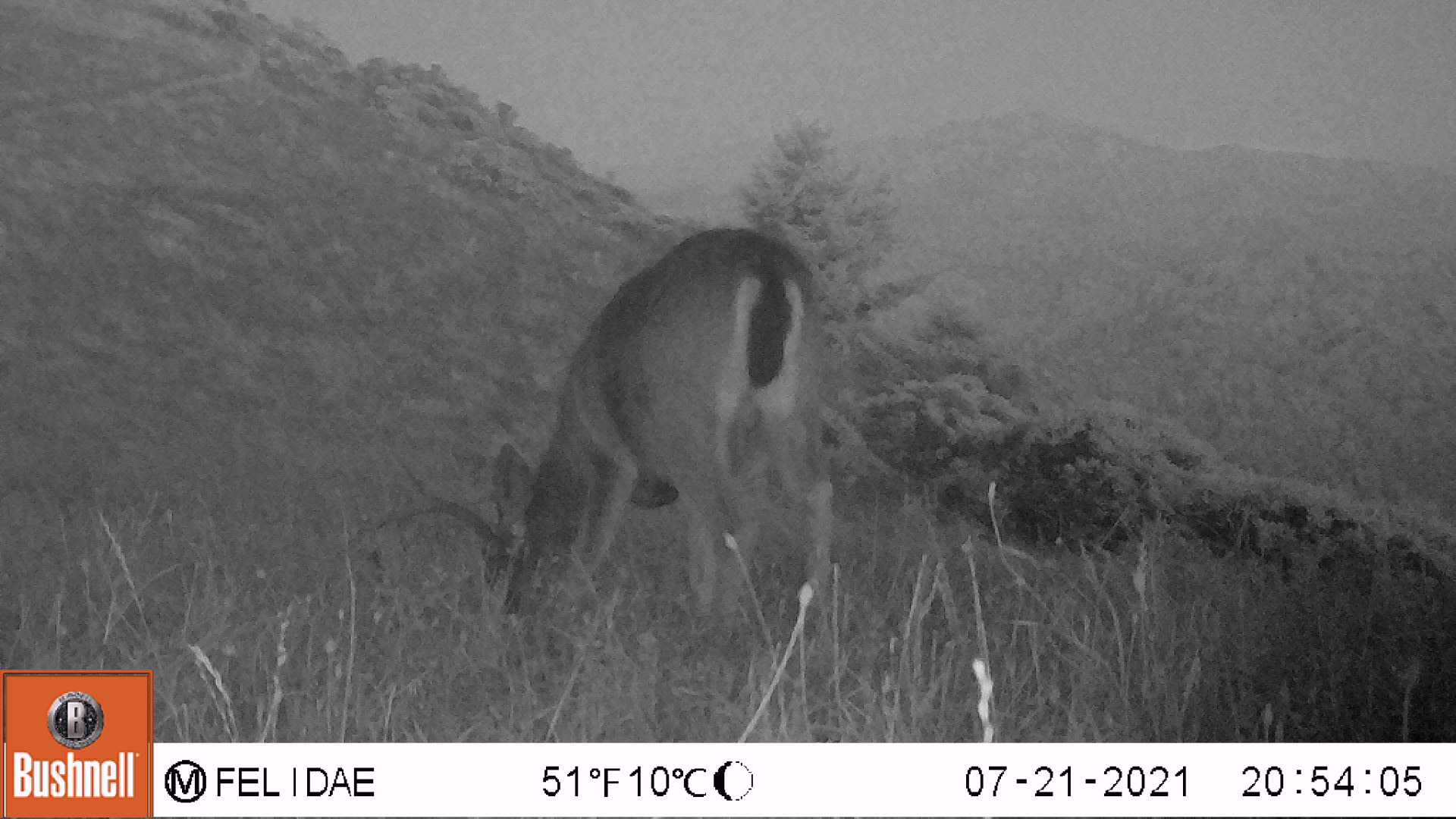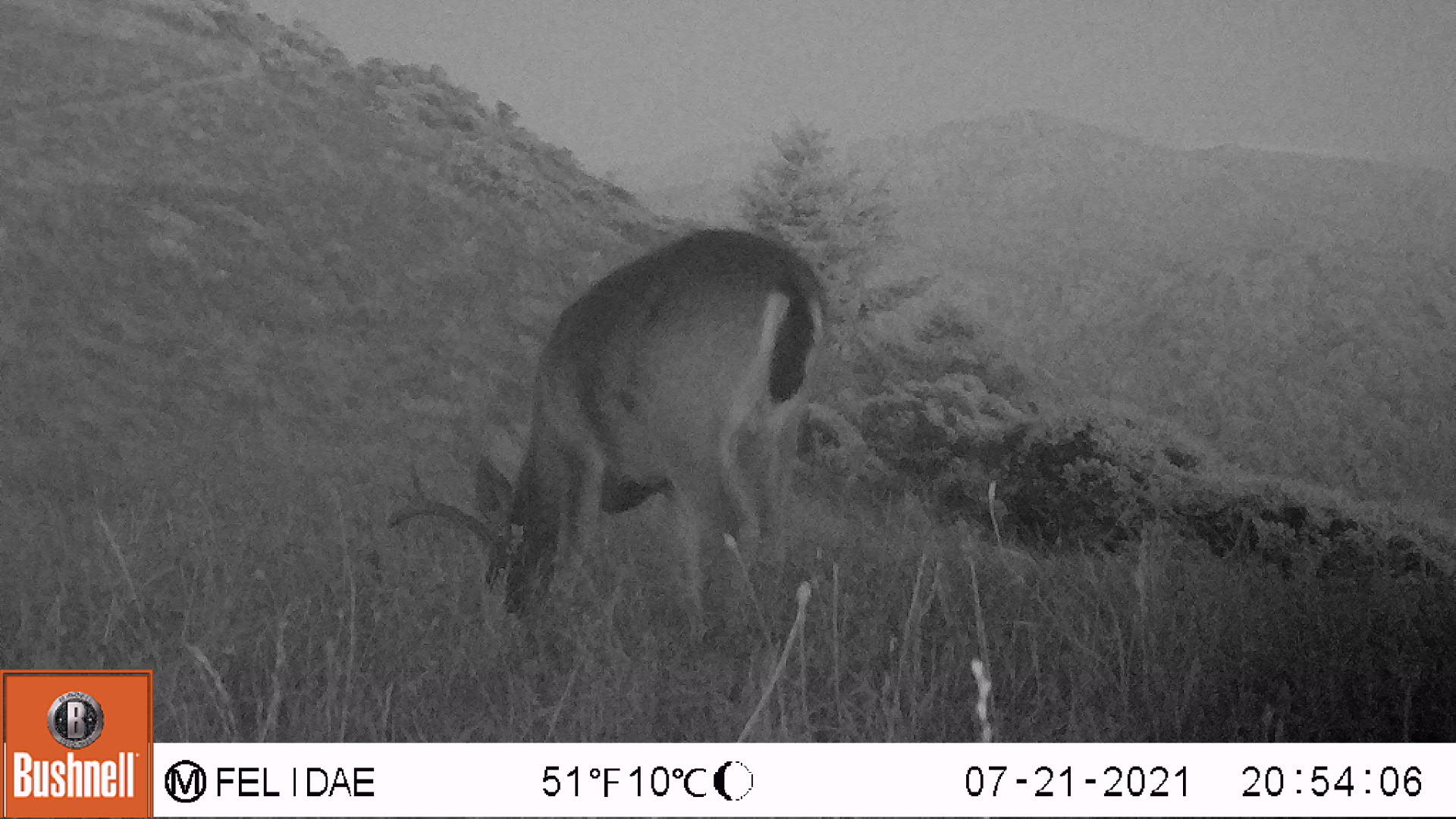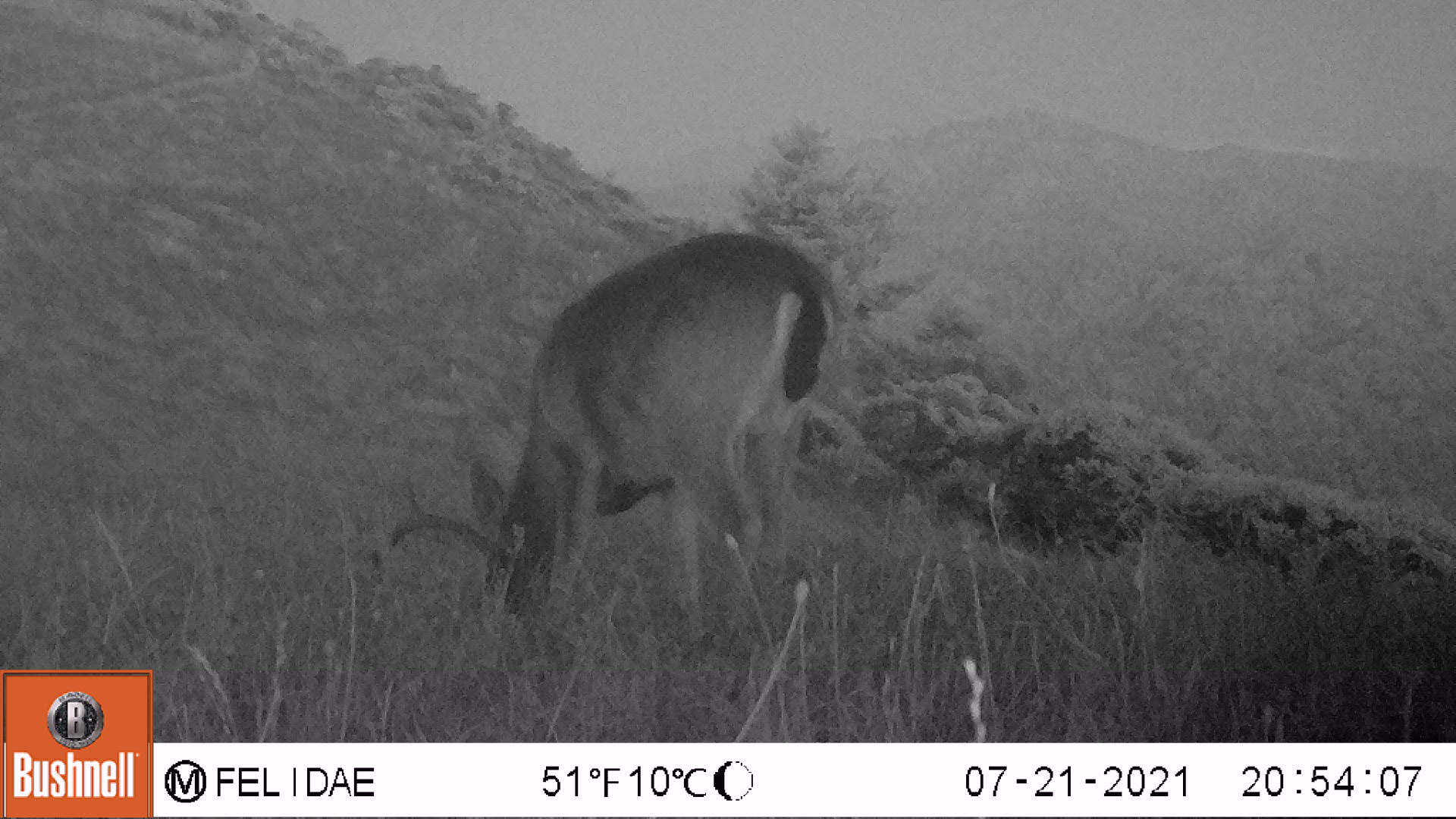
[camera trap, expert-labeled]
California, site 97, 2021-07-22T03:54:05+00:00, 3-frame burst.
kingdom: Animalia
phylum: Chordata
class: Mammalia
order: Artiodactyla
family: Cervidae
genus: Odocoileus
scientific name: Odocoileus hemionus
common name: mule deer